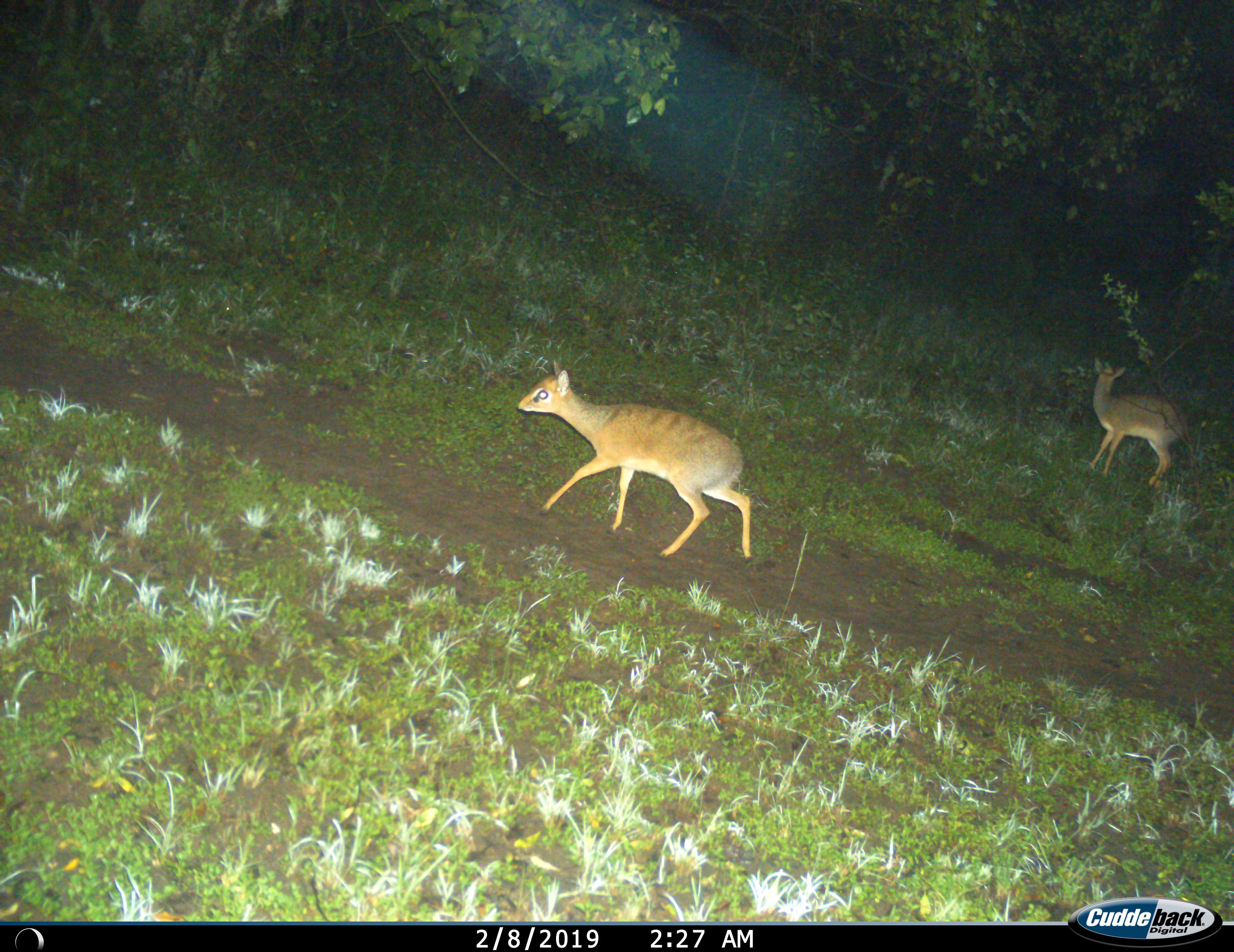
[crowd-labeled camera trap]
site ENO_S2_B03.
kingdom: Animalia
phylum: Chordata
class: Mammalia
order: Artiodactyla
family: Bovidae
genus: Madoqua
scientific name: Madoqua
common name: dik-dik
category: dikdik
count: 2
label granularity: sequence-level